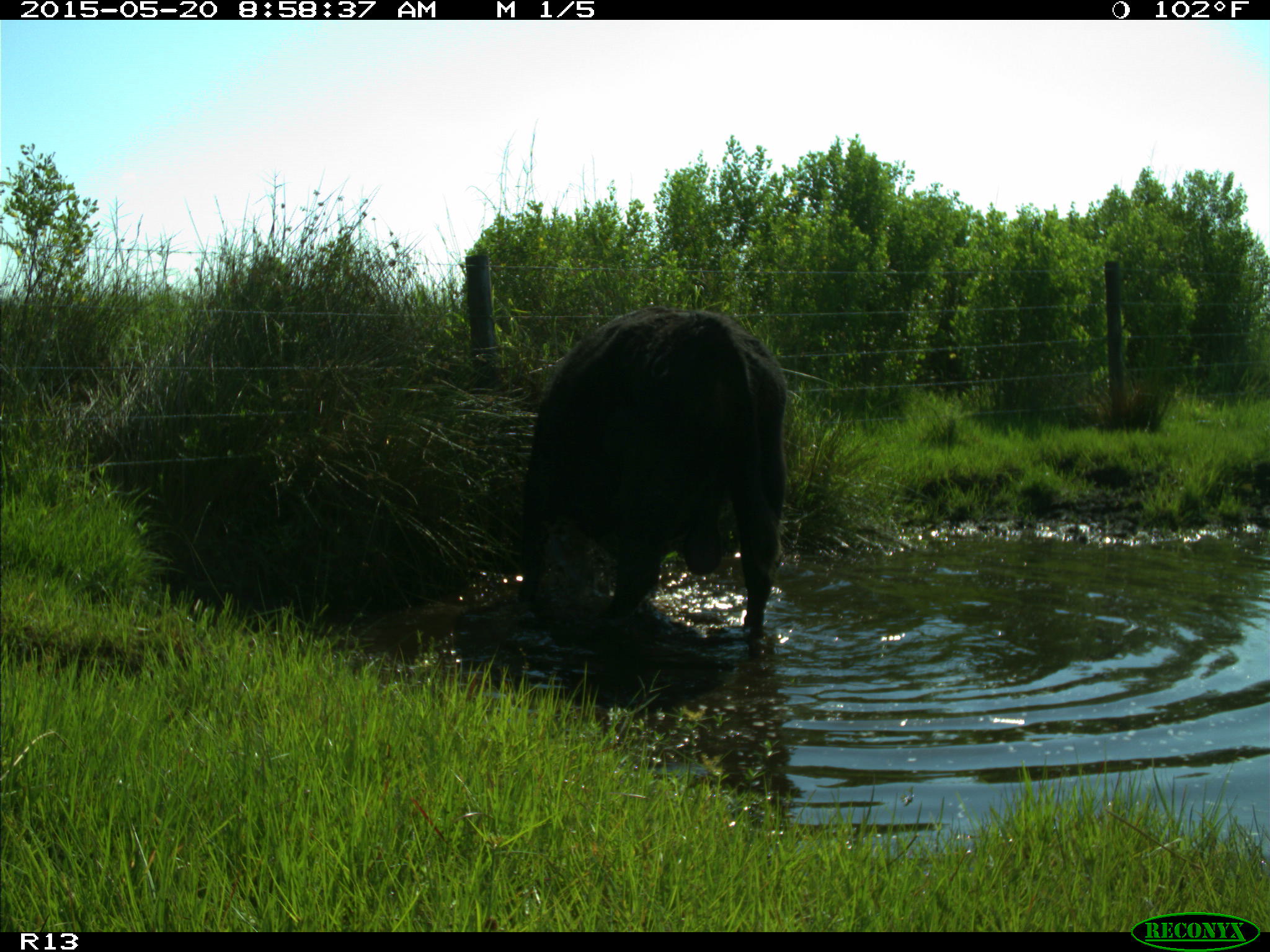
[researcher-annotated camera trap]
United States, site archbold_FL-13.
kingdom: Animalia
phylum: Chordata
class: Mammalia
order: Artiodactyla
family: Bovidae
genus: Bos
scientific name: Bos taurus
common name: domestic cow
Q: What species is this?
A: Bos taurus (domestic cow).